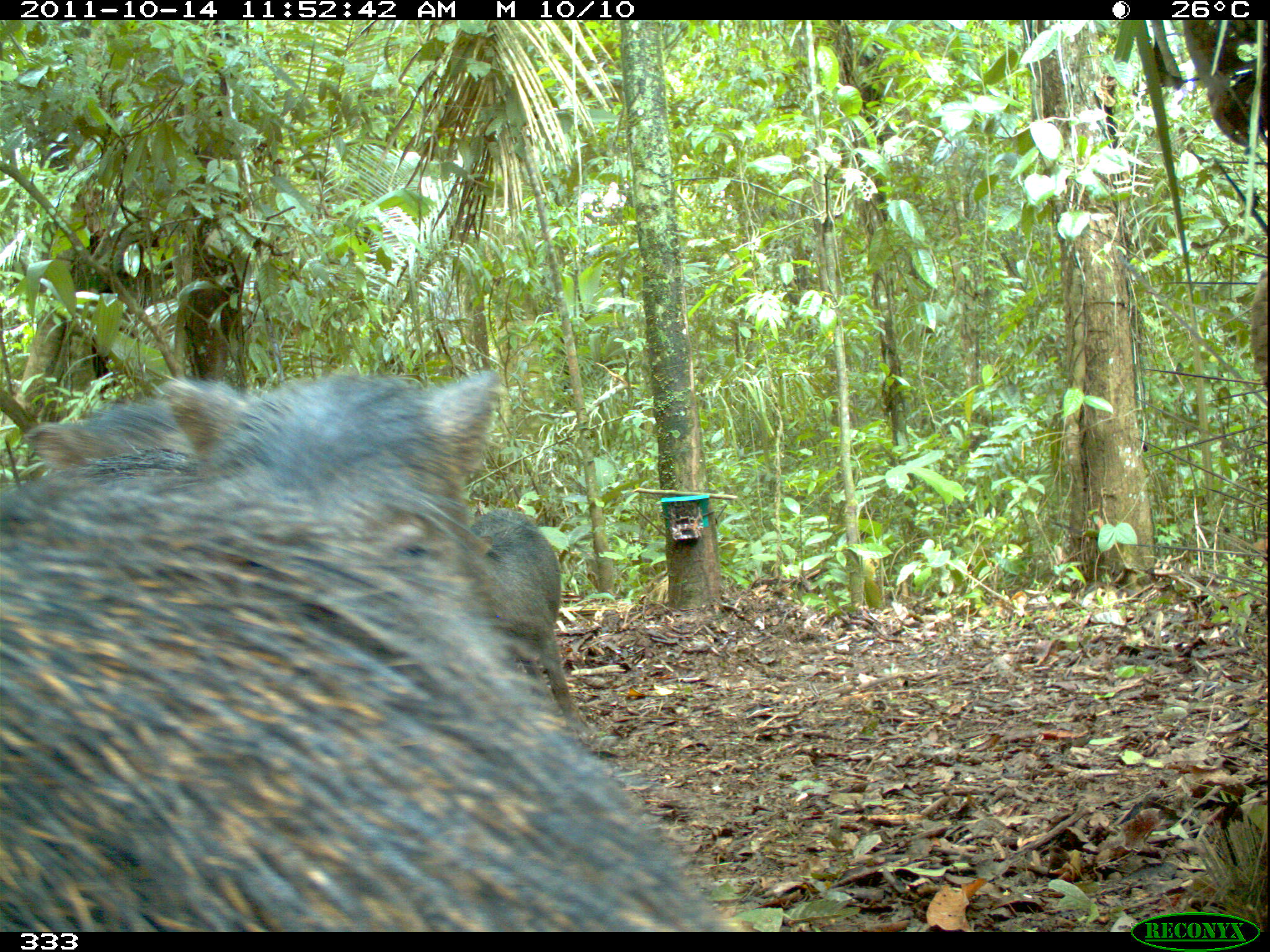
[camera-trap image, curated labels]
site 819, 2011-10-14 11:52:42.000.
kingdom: Animalia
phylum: Chordata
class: Mammalia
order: Artiodactyla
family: Tayassuidae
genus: Tayassu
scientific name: Tayassu pecari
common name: white-lipped peccary